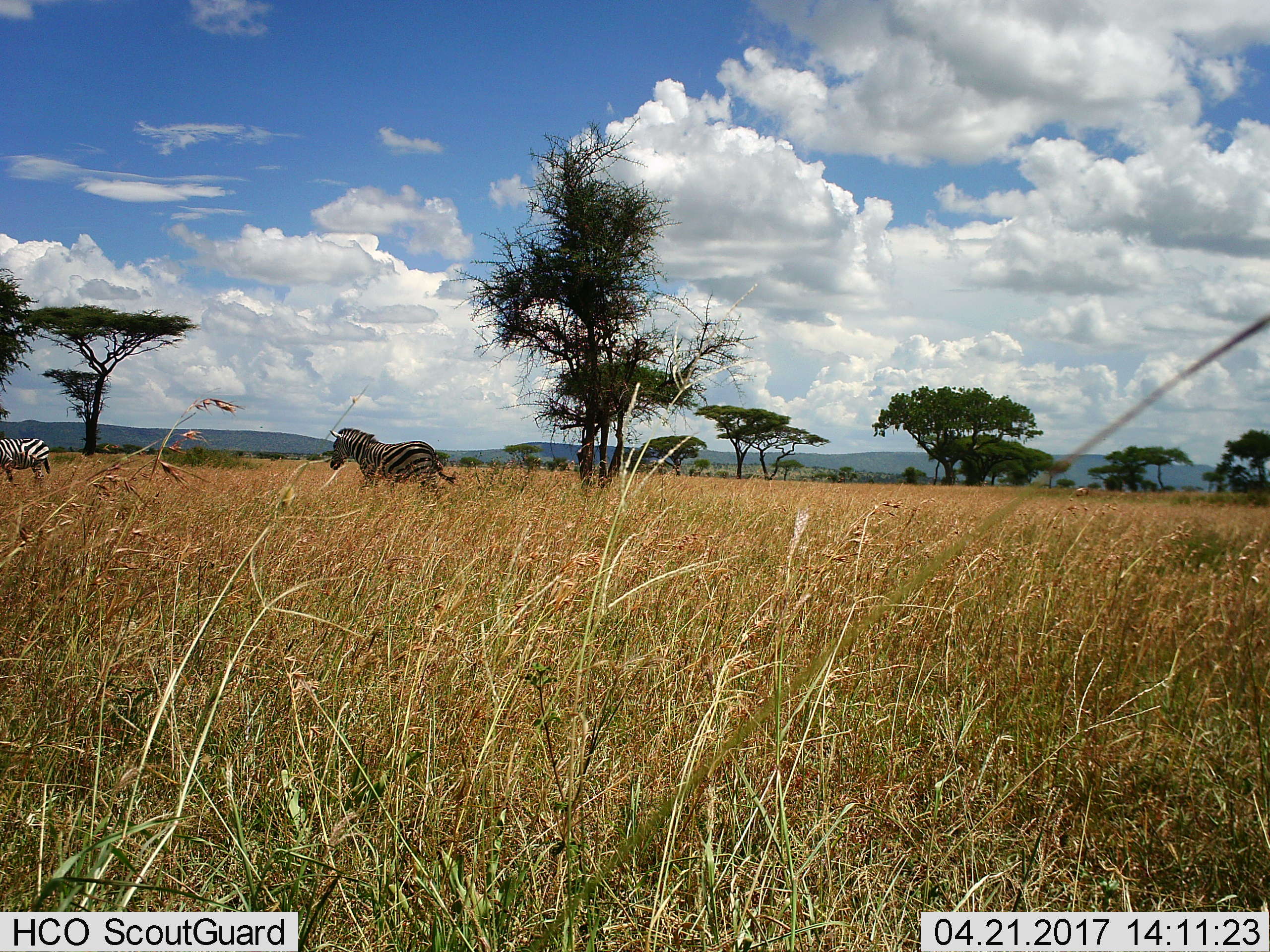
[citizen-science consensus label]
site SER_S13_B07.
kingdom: Animalia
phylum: Chordata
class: Mammalia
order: Perissodactyla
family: Equidae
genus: Equus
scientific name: Equus quagga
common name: plains zebra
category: zebraplains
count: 2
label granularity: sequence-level